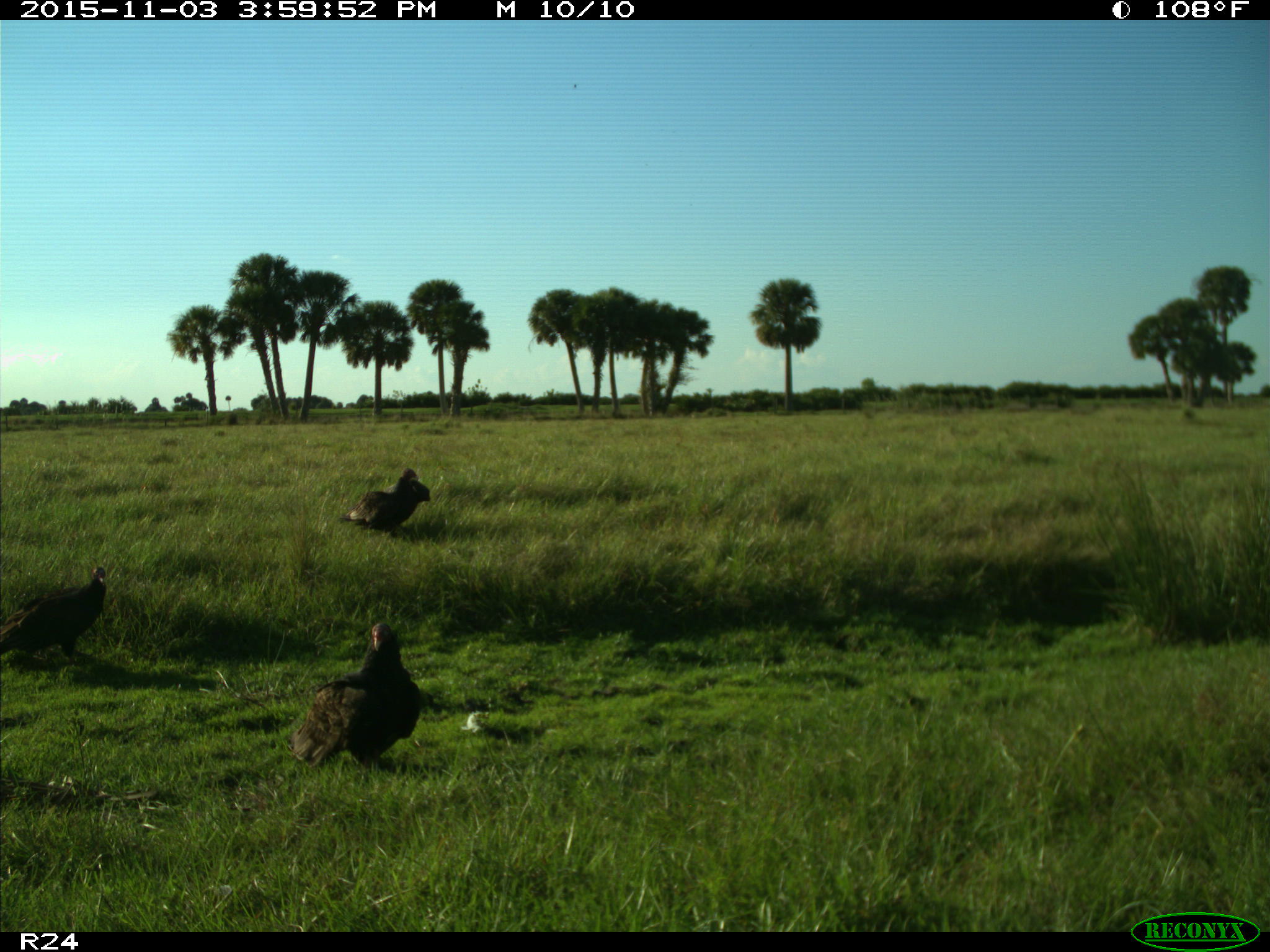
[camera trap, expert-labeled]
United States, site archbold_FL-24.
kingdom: Animalia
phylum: Chordata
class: Aves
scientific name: Aves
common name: birds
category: unidentified bird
Unidentified bird (birds) (Aves).